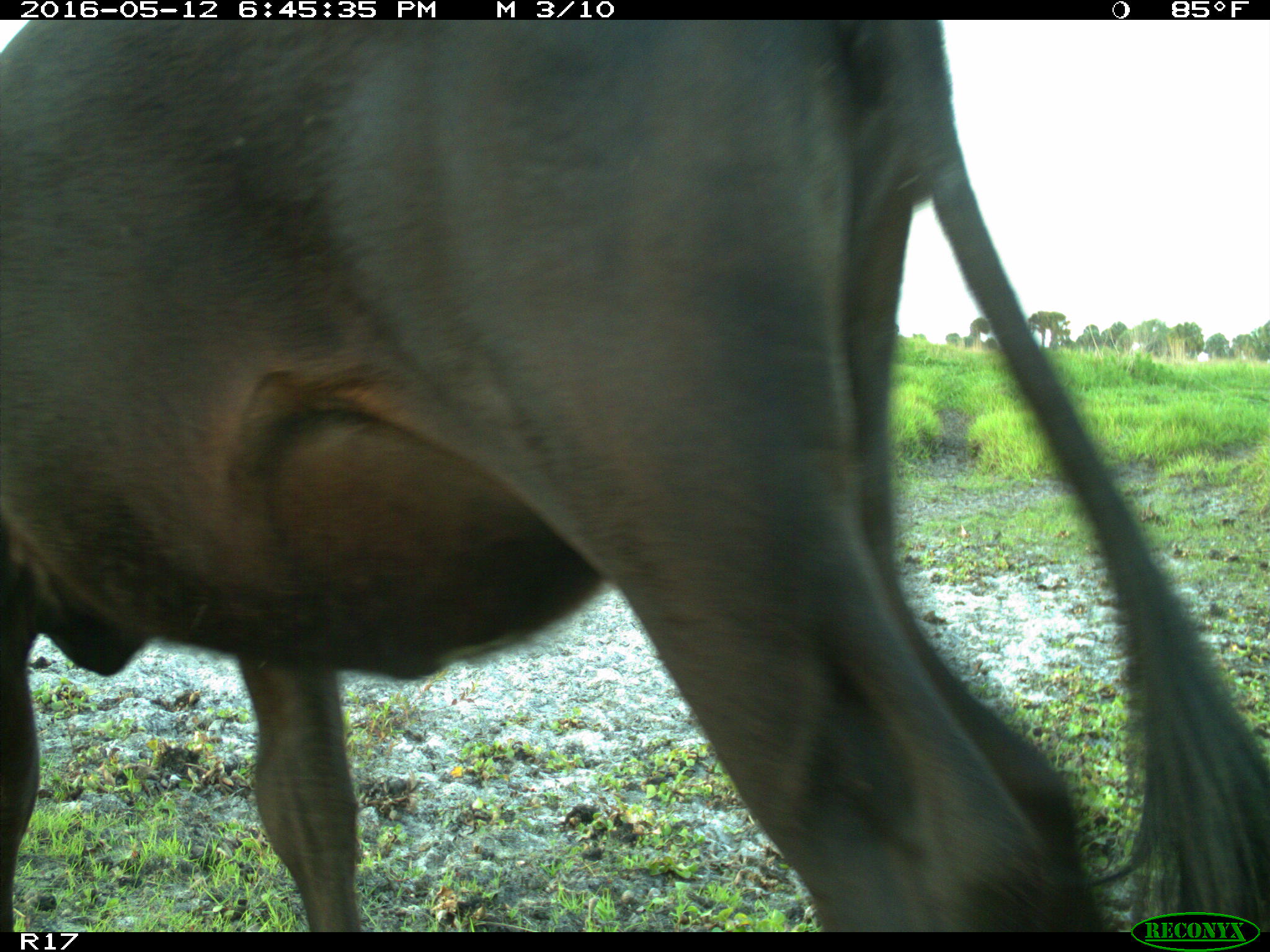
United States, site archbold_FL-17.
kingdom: Animalia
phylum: Chordata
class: Mammalia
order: Artiodactyla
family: Bovidae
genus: Bos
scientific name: Bos taurus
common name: domestic cow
Bos taurus (domestic cow).